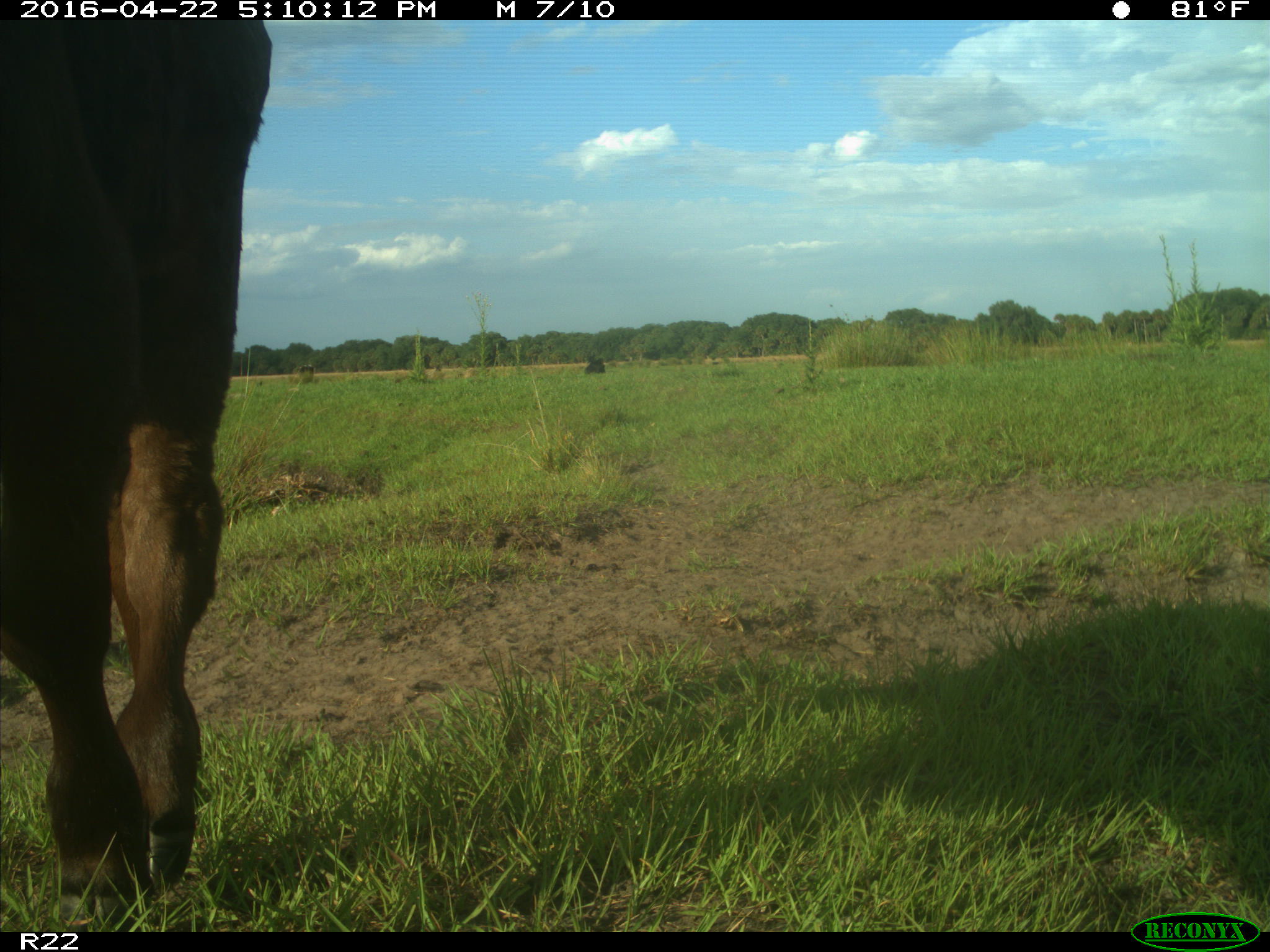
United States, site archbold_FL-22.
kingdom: Animalia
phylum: Chordata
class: Mammalia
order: Artiodactyla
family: Bovidae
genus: Bos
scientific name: Bos taurus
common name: domestic cow